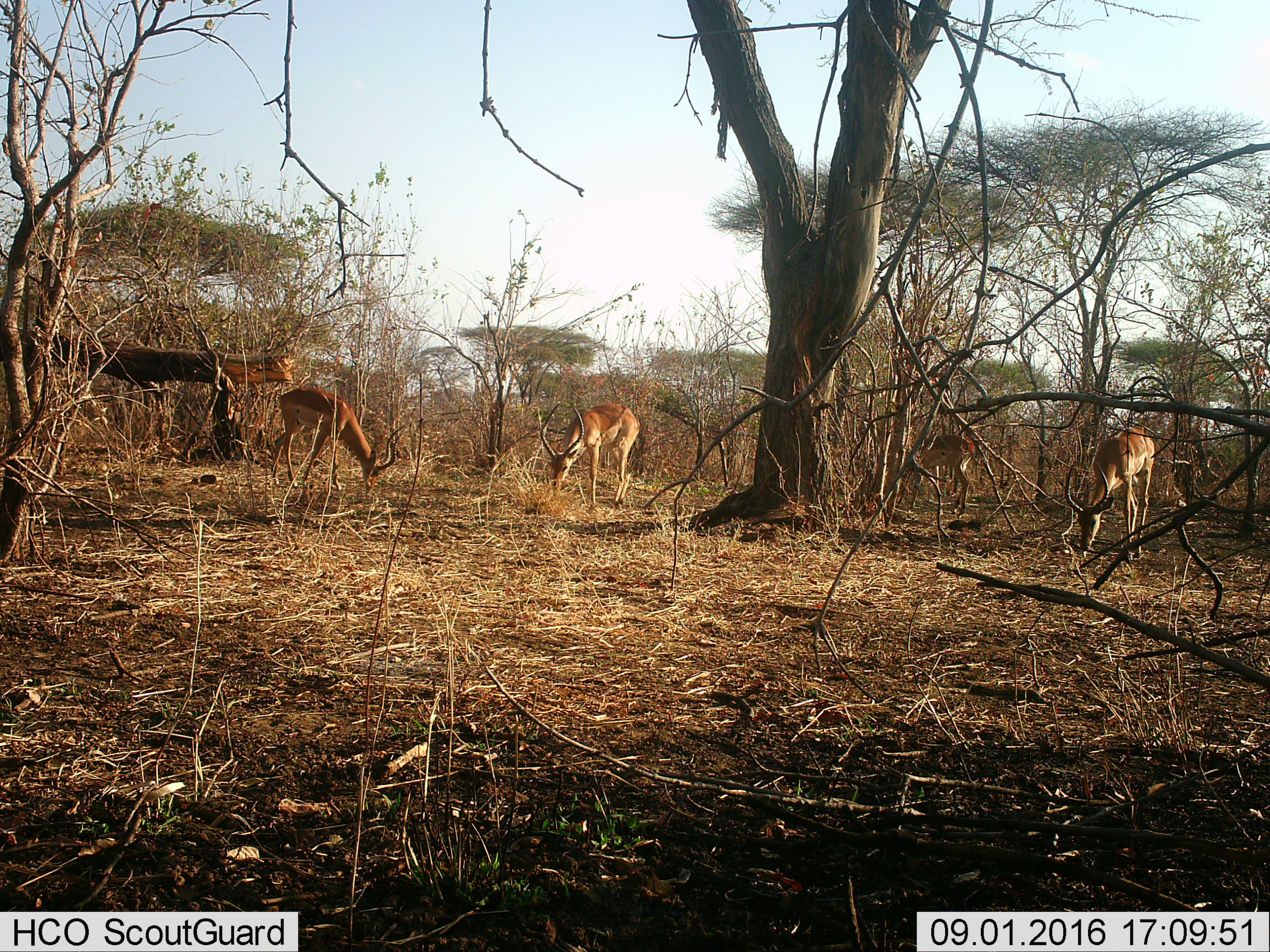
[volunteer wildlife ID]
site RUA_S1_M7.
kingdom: Animalia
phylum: Chordata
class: Mammalia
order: Artiodactyla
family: Bovidae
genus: Aepyceros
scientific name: Aepyceros melampus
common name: impala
Impala (Aepyceros melampus), count 4. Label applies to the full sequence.